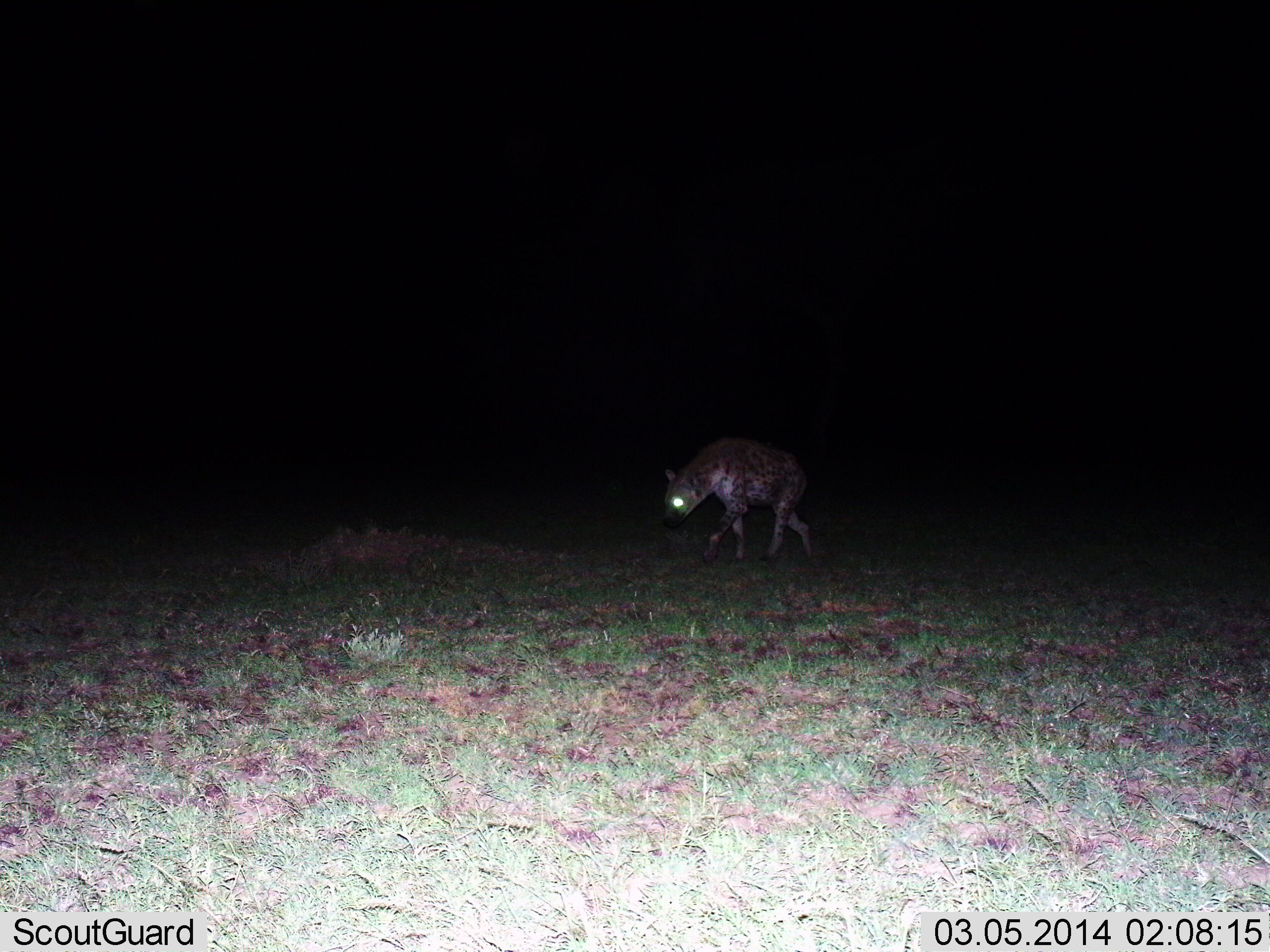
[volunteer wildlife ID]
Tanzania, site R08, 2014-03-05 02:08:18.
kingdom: Animalia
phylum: Chordata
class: Mammalia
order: Carnivora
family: Hyaenidae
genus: Crocuta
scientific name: Crocuta crocuta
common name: spotted hyena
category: hyenaspotted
Hyenaspotted (spotted hyena) (Crocuta crocuta), count 1. Behavior (volunteer vote fractions): standing 20%, resting 0%, moving 80%, interacting 0%. Young present (vote fraction): 0%. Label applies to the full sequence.